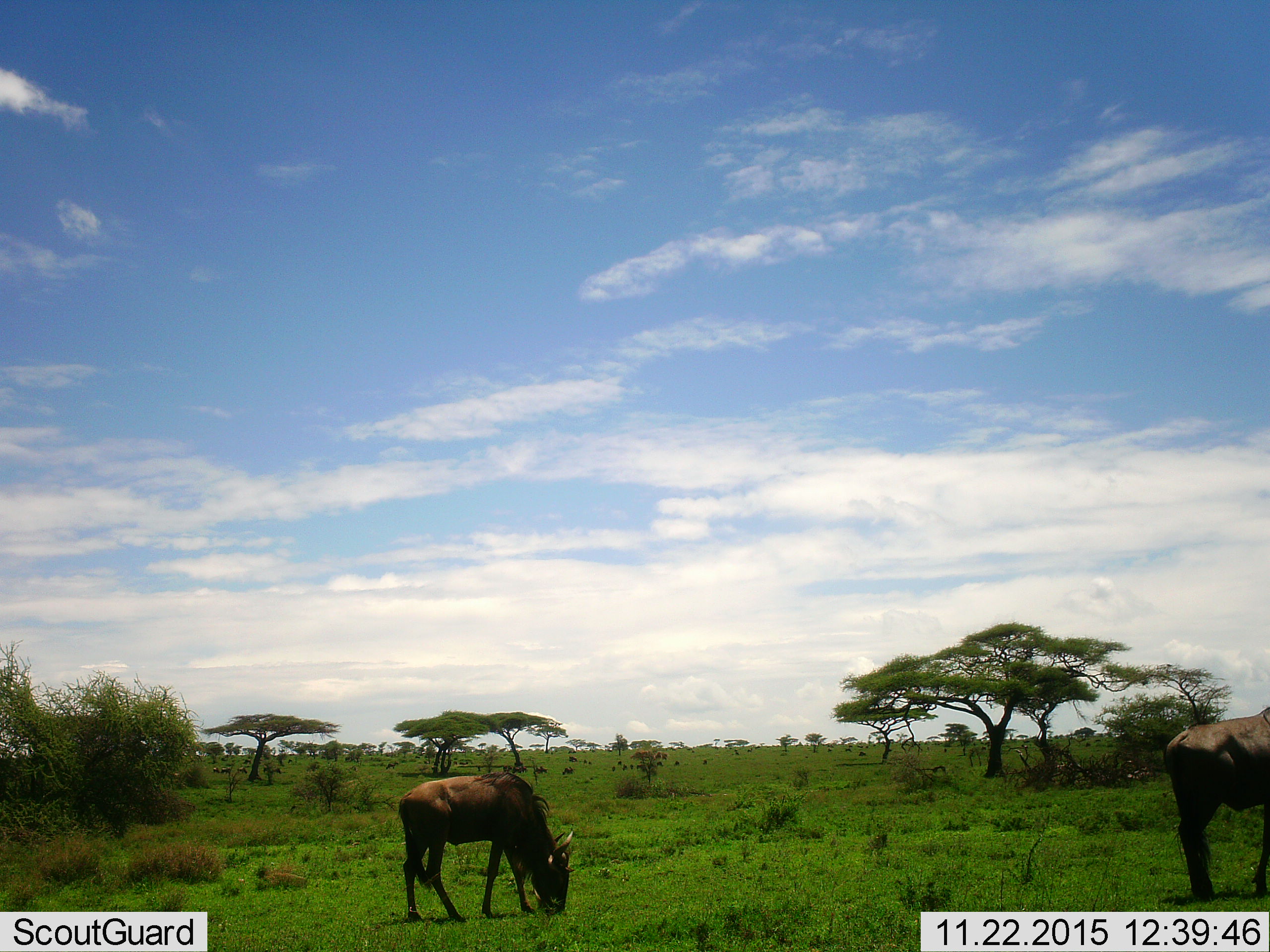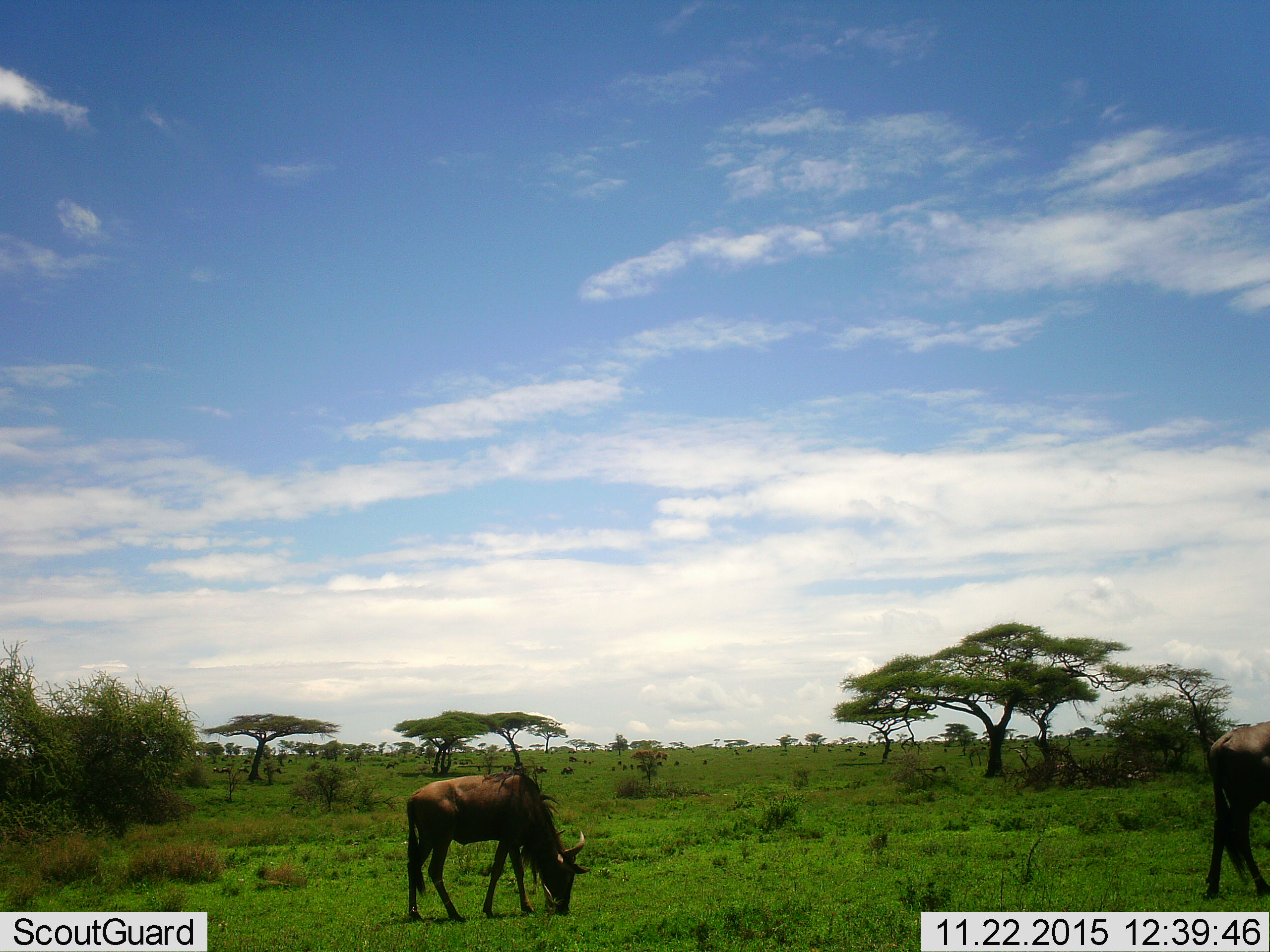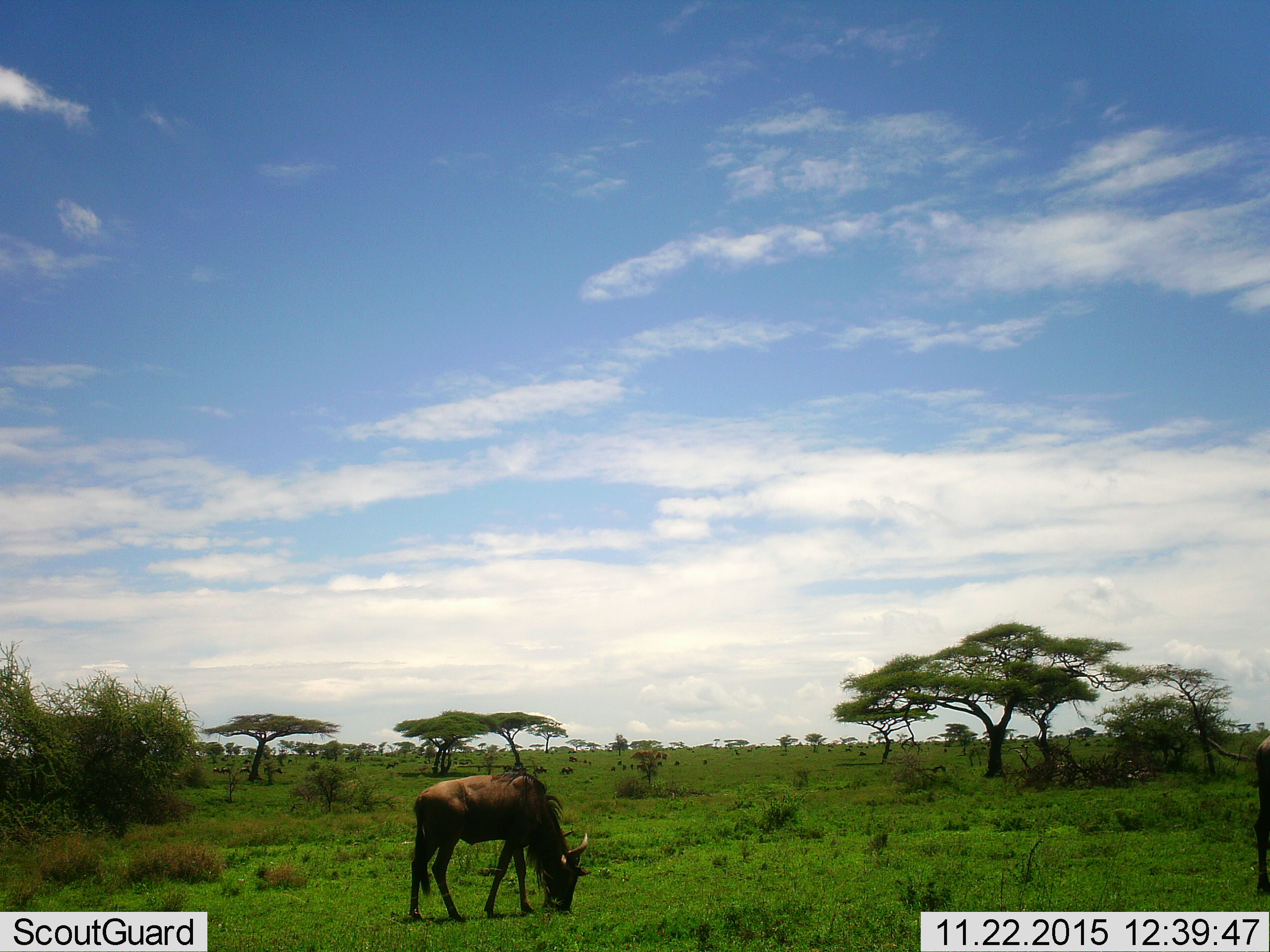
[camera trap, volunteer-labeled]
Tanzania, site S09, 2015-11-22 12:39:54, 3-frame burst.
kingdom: Animalia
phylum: Chordata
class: Mammalia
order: Artiodactyla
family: Bovidae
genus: Connochaetes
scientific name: Connochaetes taurinus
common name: blue wildebeest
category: wildebeest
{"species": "wildebeest (blue wildebeest) (Connochaetes taurinus)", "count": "51+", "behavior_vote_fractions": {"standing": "17%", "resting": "0%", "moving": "33%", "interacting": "0%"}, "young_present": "0%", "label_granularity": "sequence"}